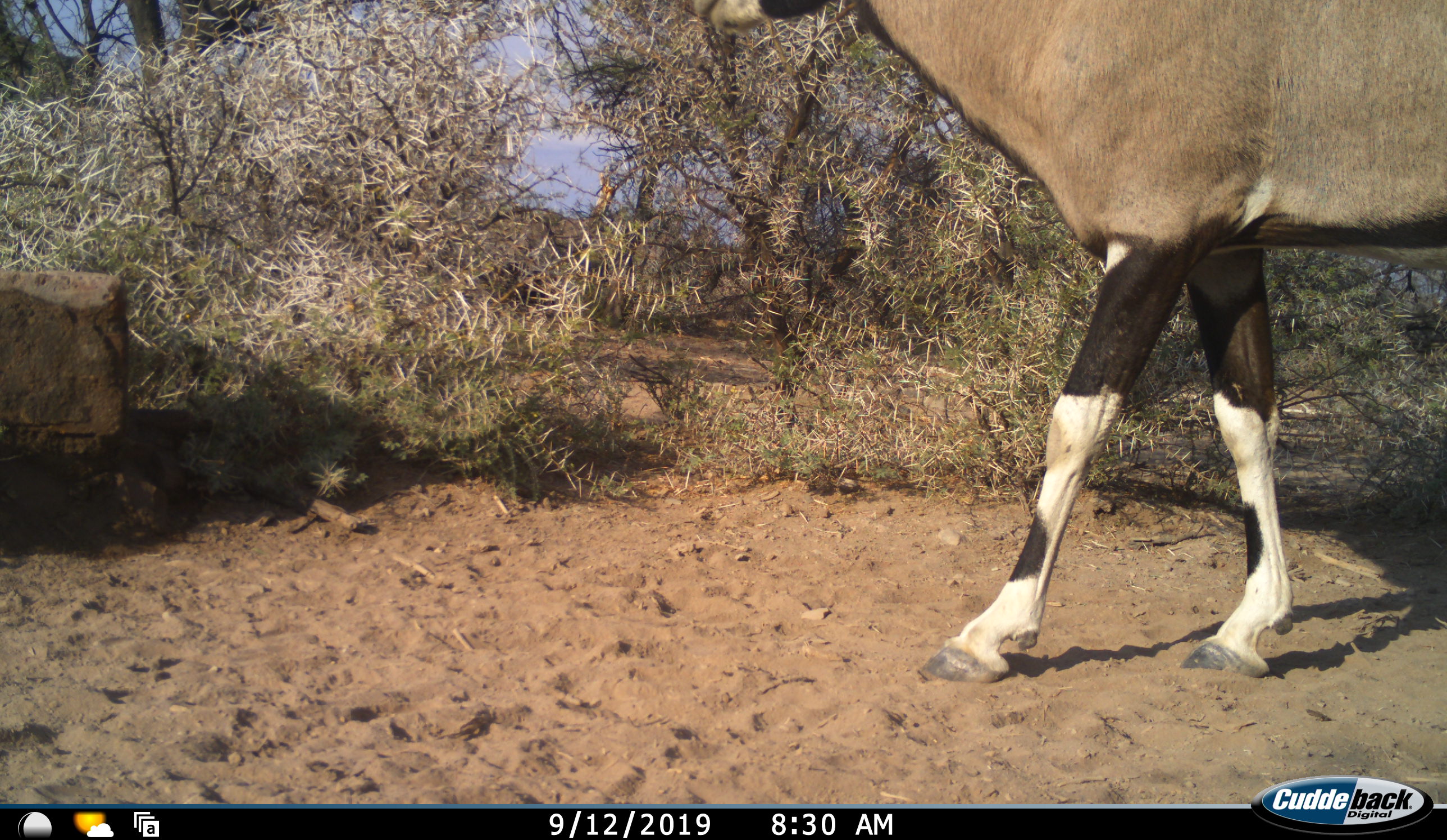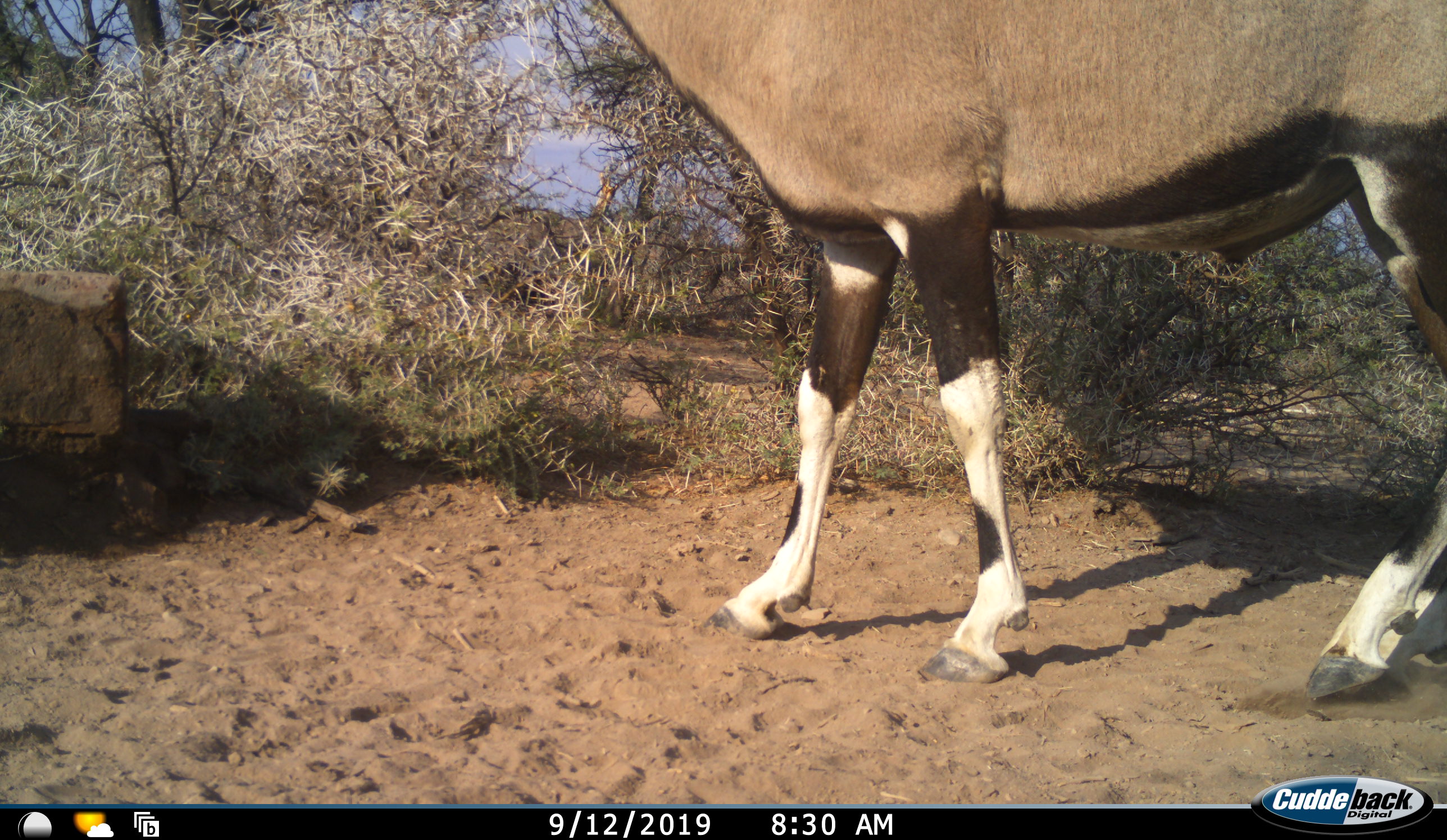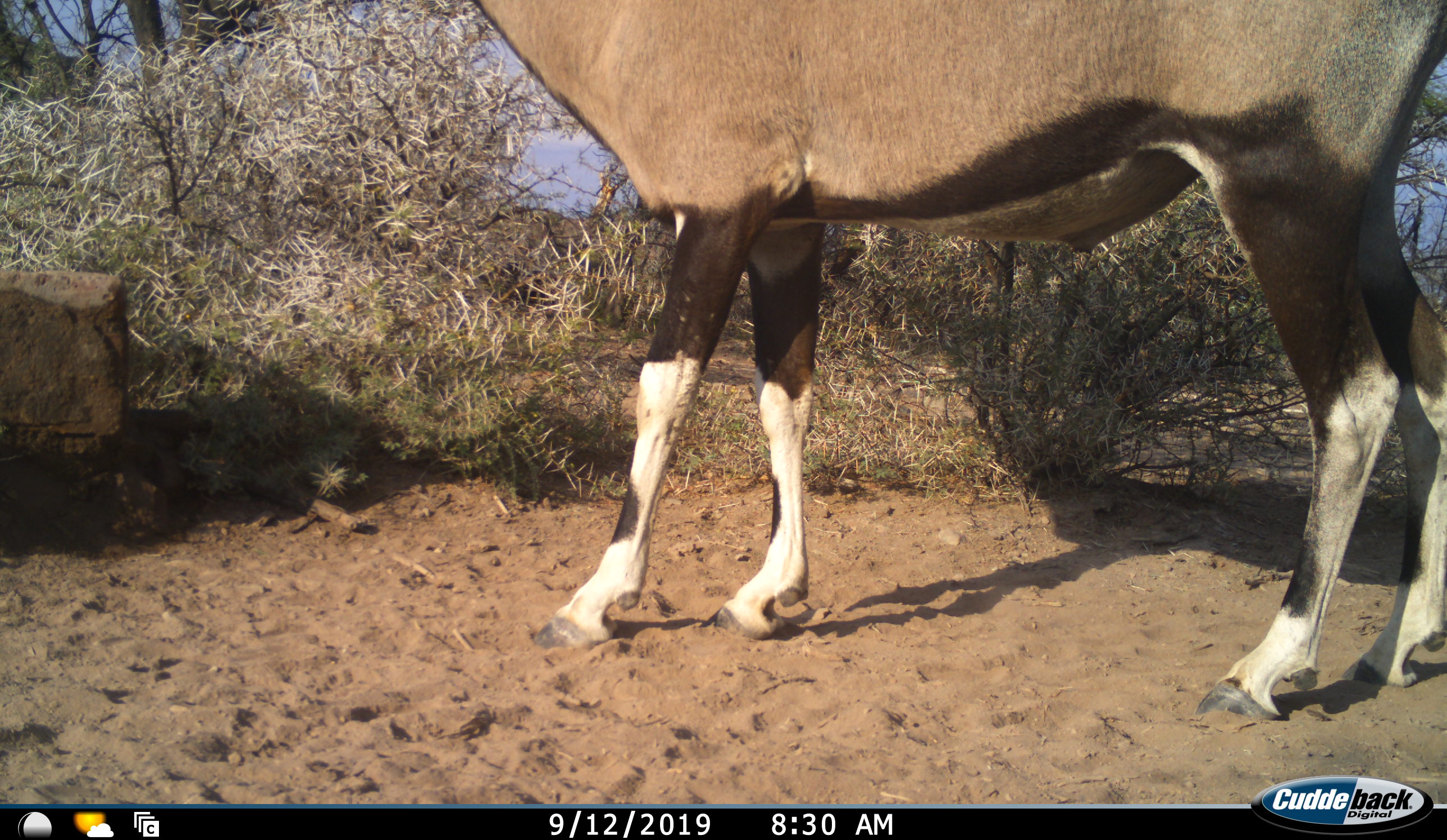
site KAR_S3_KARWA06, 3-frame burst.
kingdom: Animalia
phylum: Chordata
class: Mammalia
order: Artiodactyla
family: Bovidae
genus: Oryx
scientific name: Oryx gazella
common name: gemsbok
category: oryx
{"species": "oryx (gemsbok) (Oryx gazella)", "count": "1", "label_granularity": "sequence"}